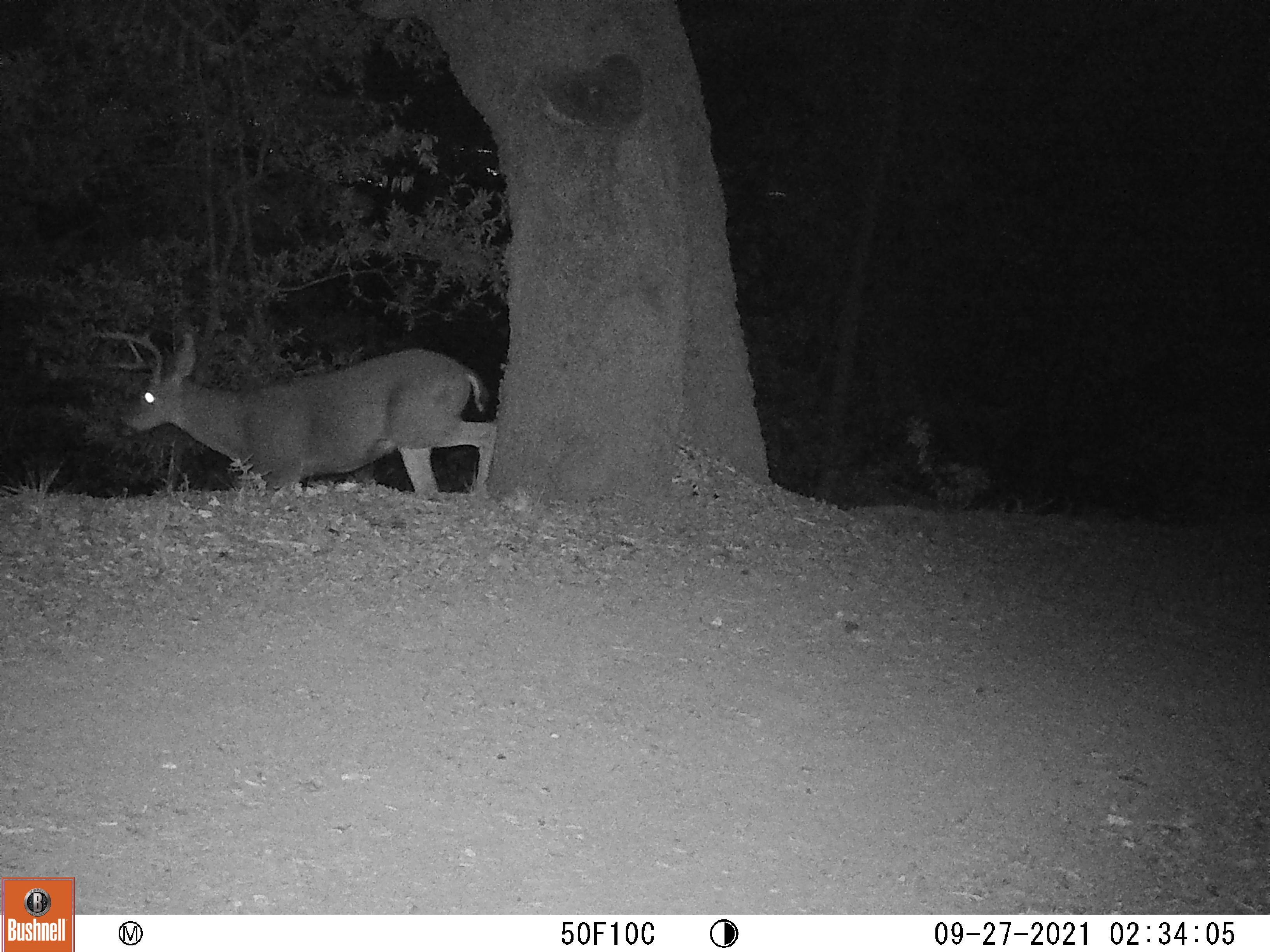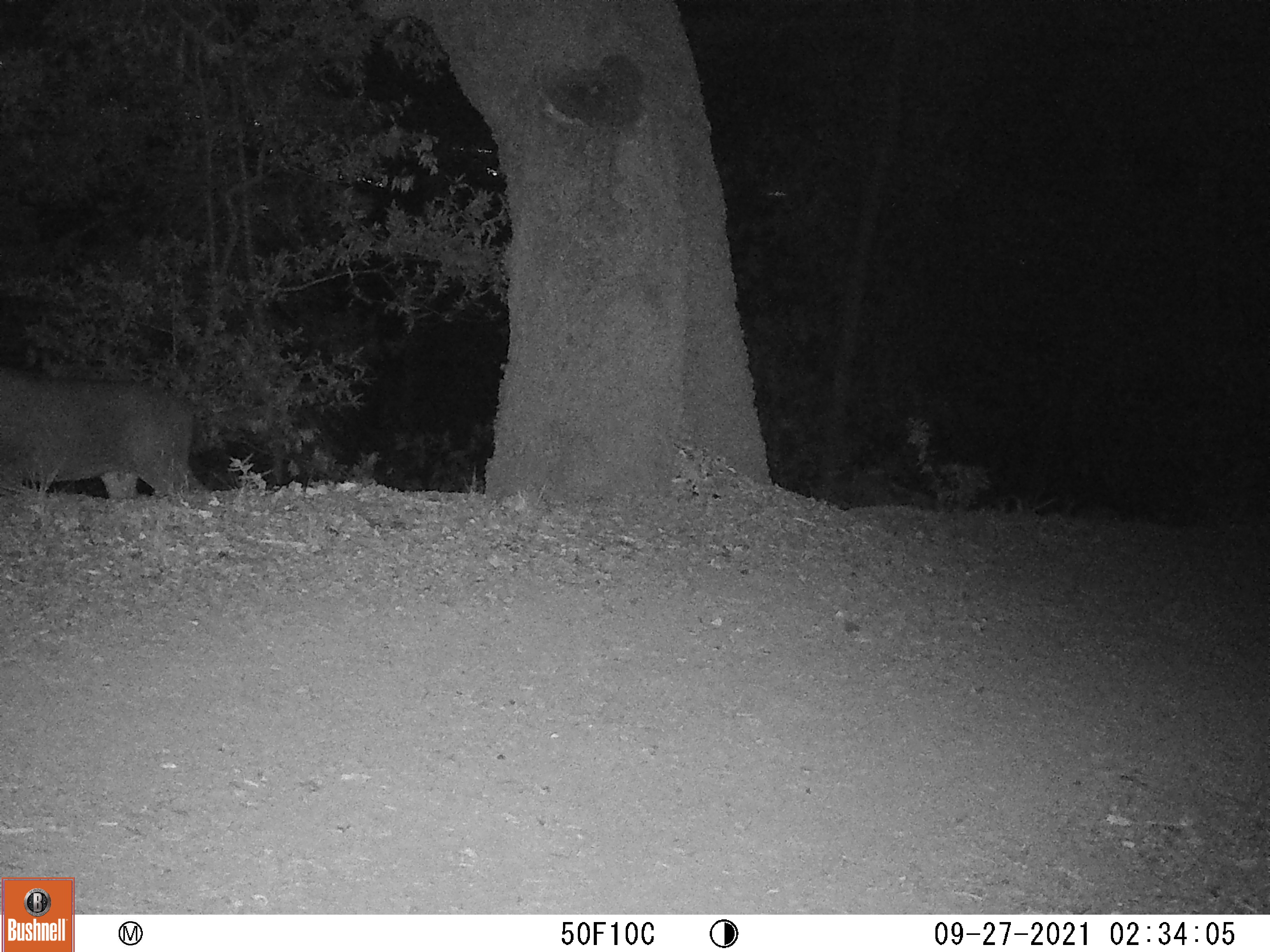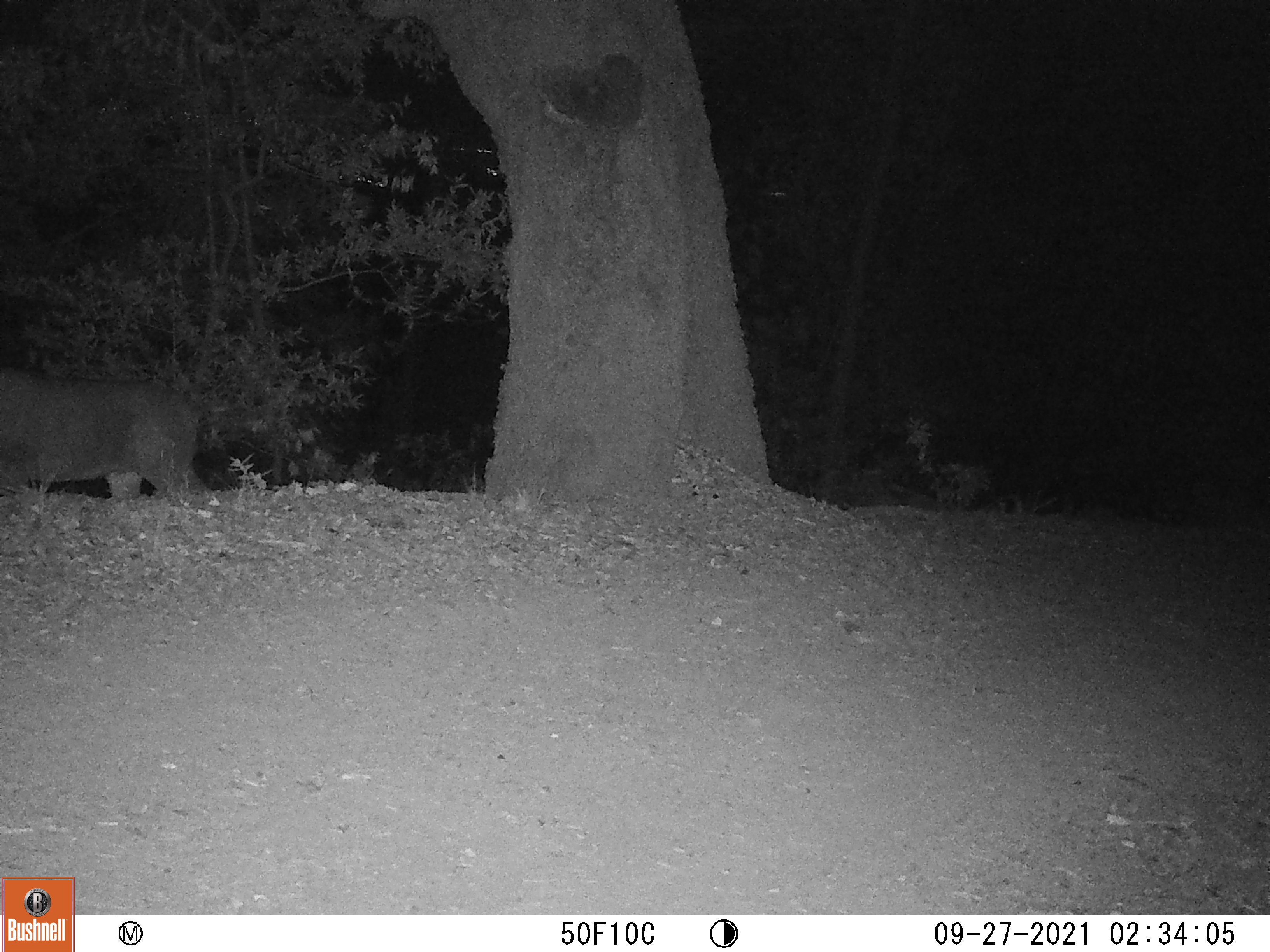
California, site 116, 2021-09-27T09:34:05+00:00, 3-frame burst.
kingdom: Animalia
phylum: Chordata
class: Mammalia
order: Artiodactyla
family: Cervidae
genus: Odocoileus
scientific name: Odocoileus hemionus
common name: mule deer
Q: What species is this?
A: Mule deer (Odocoileus hemionus).